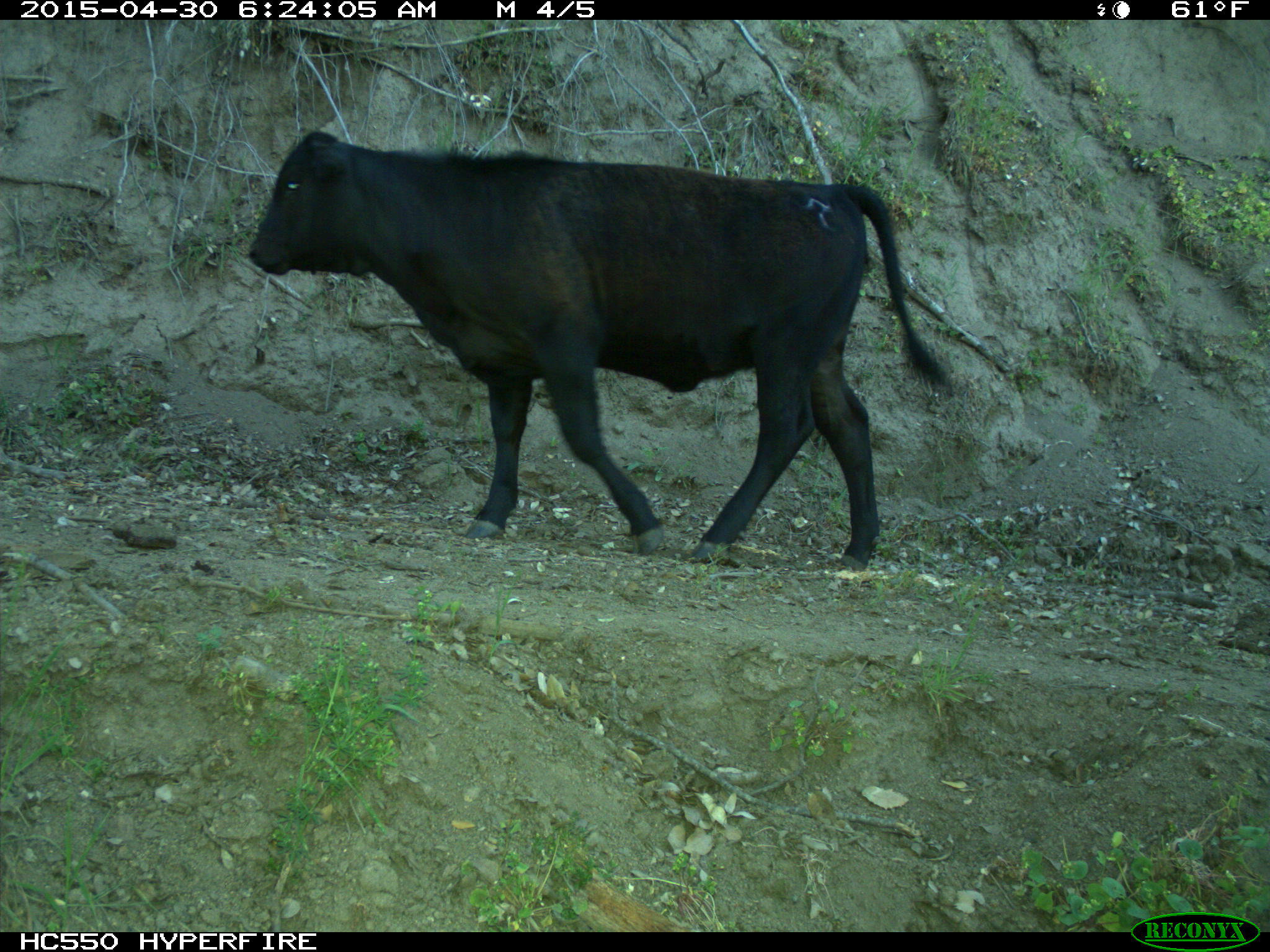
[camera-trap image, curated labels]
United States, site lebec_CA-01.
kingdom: Animalia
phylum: Chordata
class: Mammalia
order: Artiodactyla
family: Bovidae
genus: Bos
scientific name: Bos taurus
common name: domestic cow